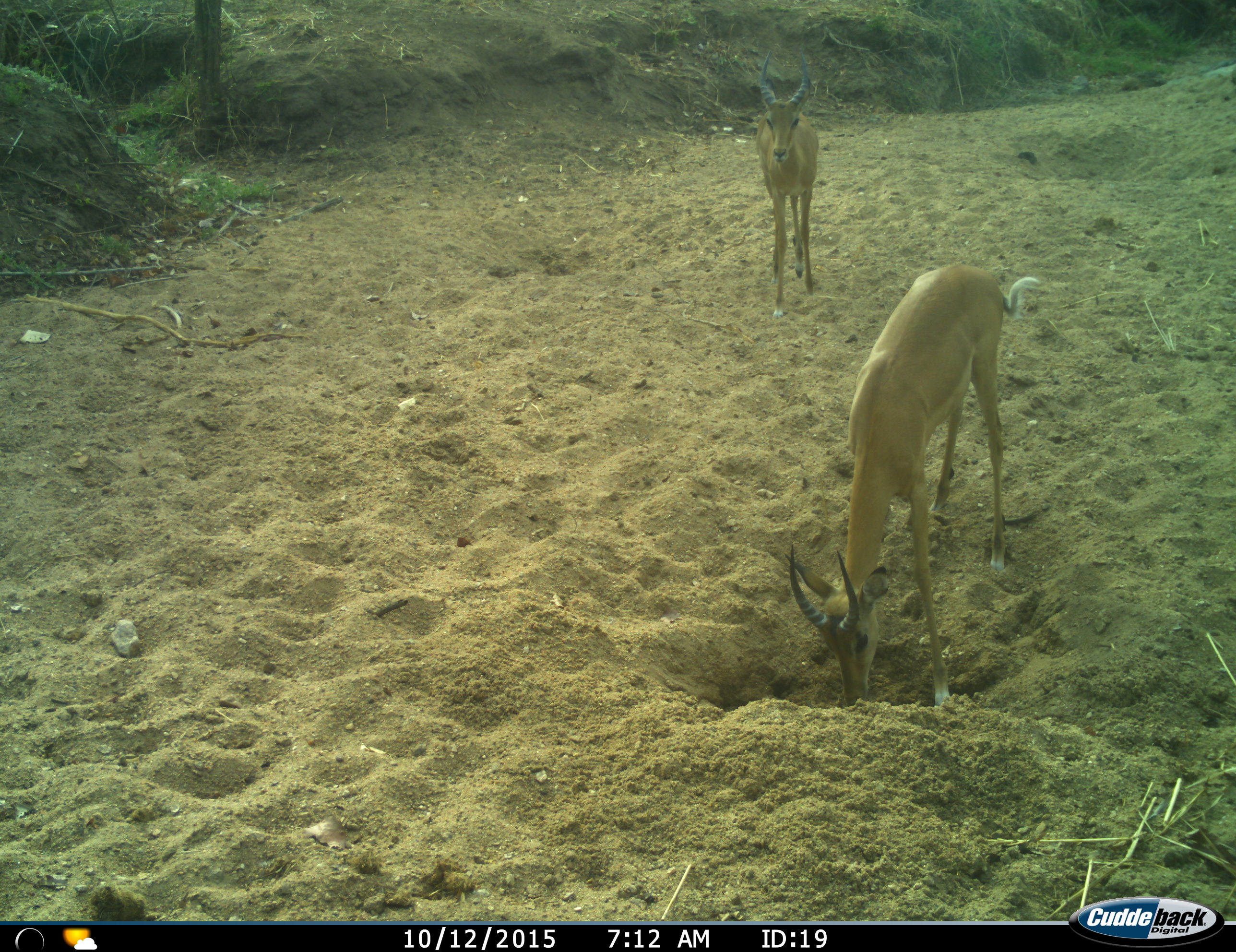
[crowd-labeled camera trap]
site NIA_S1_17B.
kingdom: Animalia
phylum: Chordata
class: Mammalia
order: Artiodactyla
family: Bovidae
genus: Aepyceros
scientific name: Aepyceros melampus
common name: impala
Impala (Aepyceros melampus), count 2. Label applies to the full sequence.